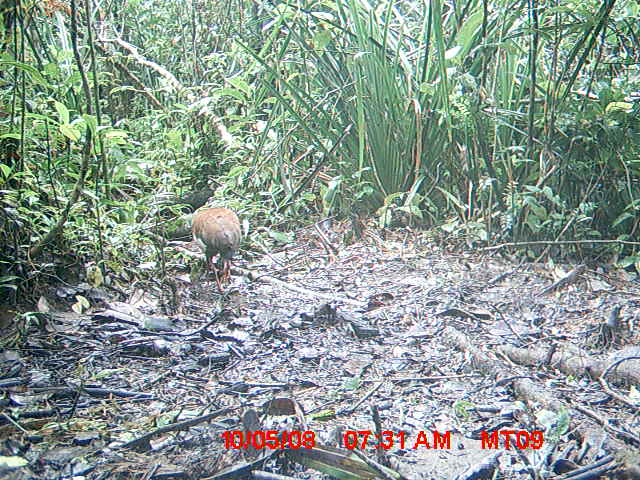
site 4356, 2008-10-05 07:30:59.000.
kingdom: Animalia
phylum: Chordata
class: Aves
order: Pelecaniformes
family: Threskiornithidae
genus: Lophotibis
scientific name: Lophotibis cristata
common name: madagascan ibis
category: lophotibis cristataa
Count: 2.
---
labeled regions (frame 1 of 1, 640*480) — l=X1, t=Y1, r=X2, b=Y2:
lophotibis cristataa: l=191, t=207, r=241, b=295